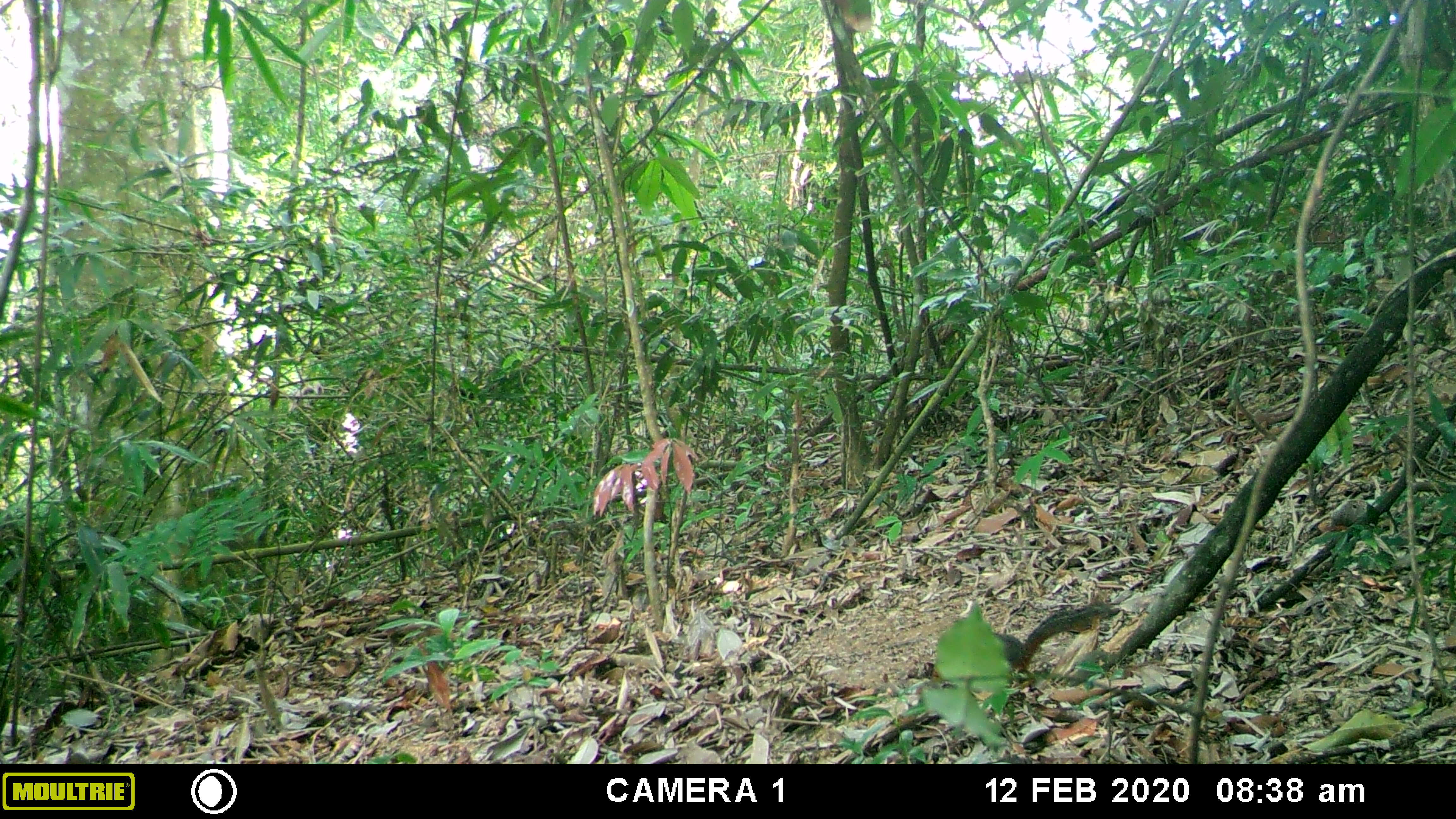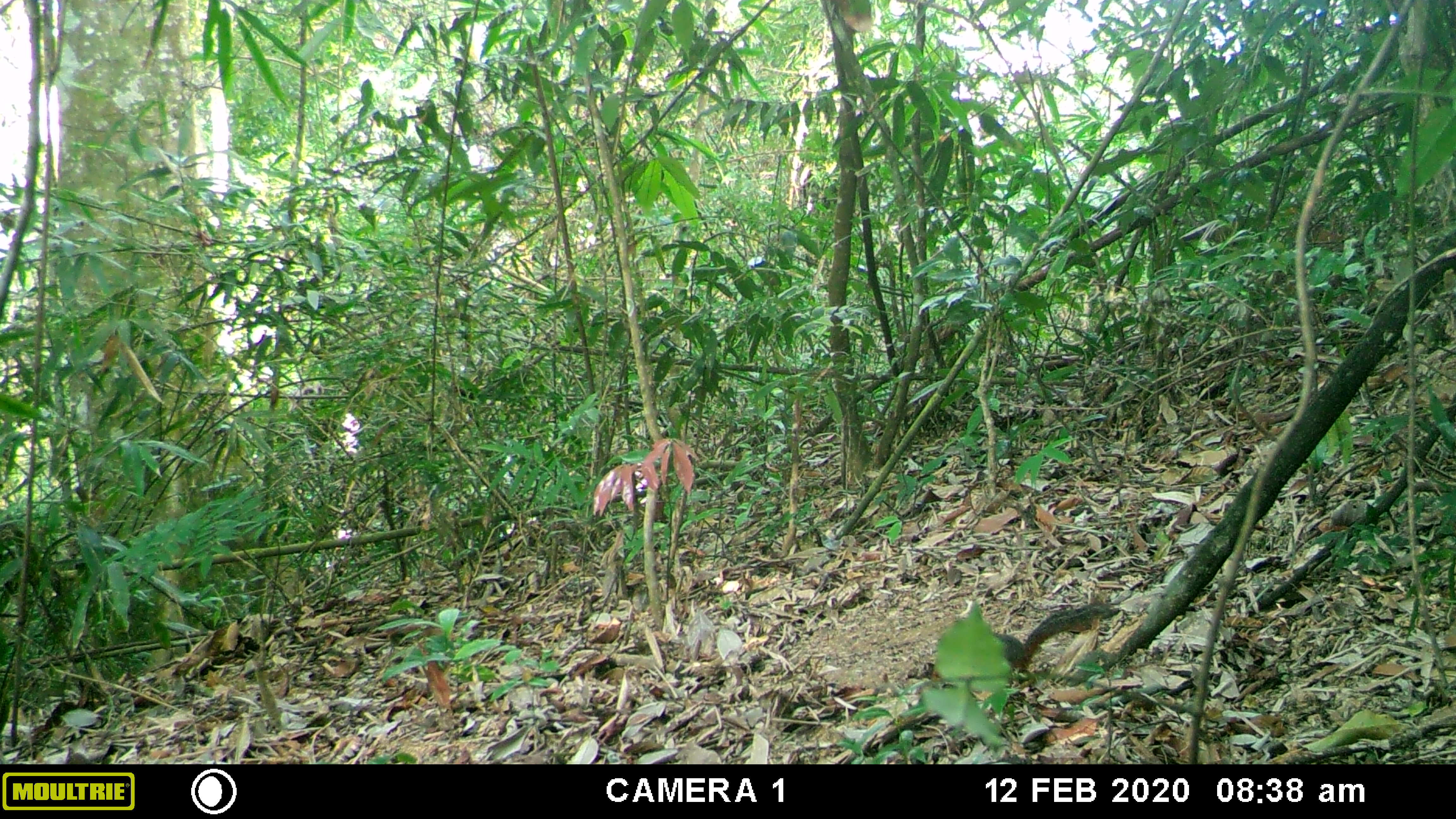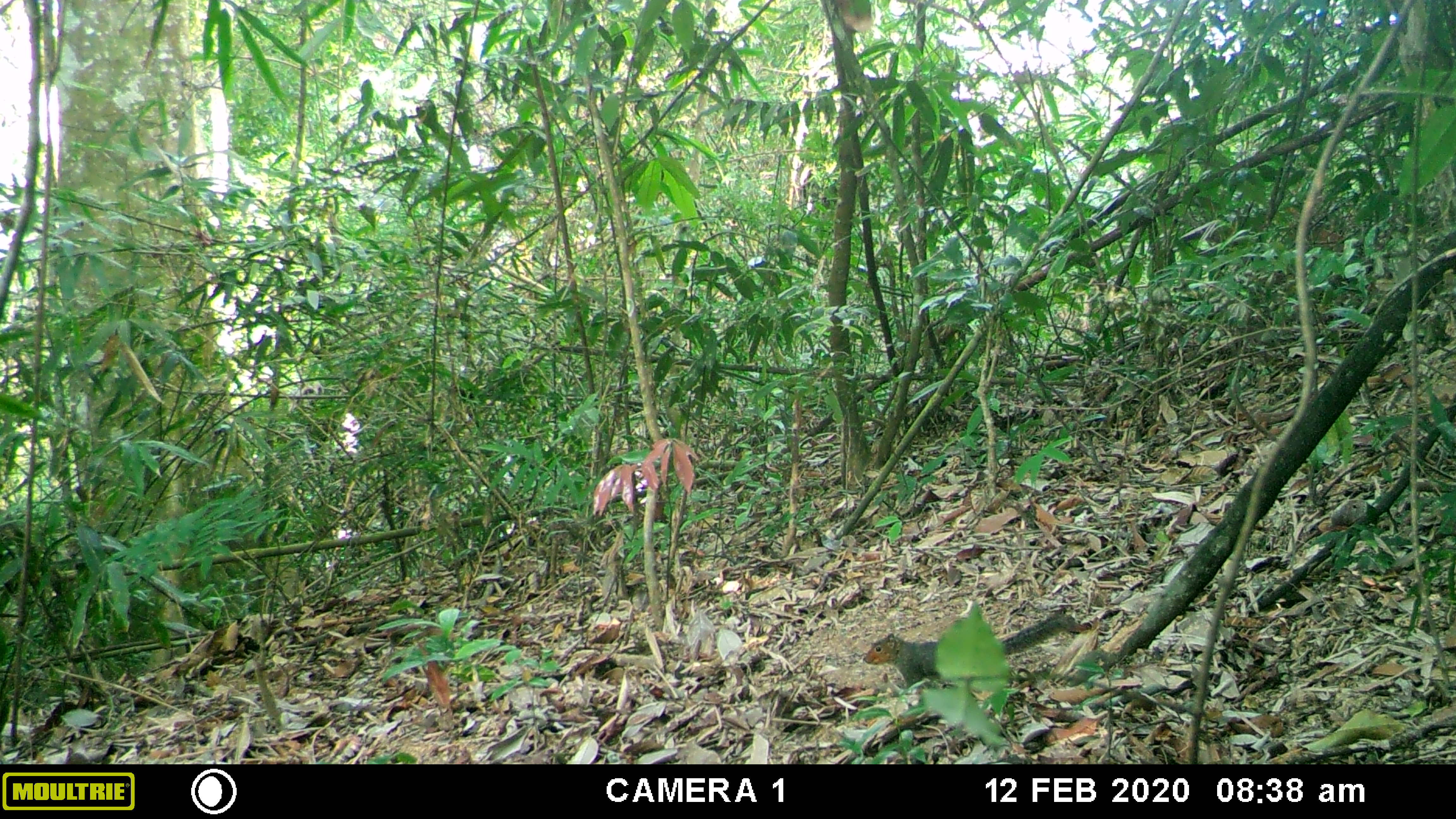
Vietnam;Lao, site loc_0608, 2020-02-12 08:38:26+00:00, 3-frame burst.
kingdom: Animalia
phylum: Chordata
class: Aves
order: Galliformes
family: Phasianidae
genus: Polyplectron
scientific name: Polyplectron bicalcaratum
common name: gray peacock-pheasant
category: grey peacock pheasant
Grey peacock pheasant (gray peacock-pheasant) (Polyplectron bicalcaratum). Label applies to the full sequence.